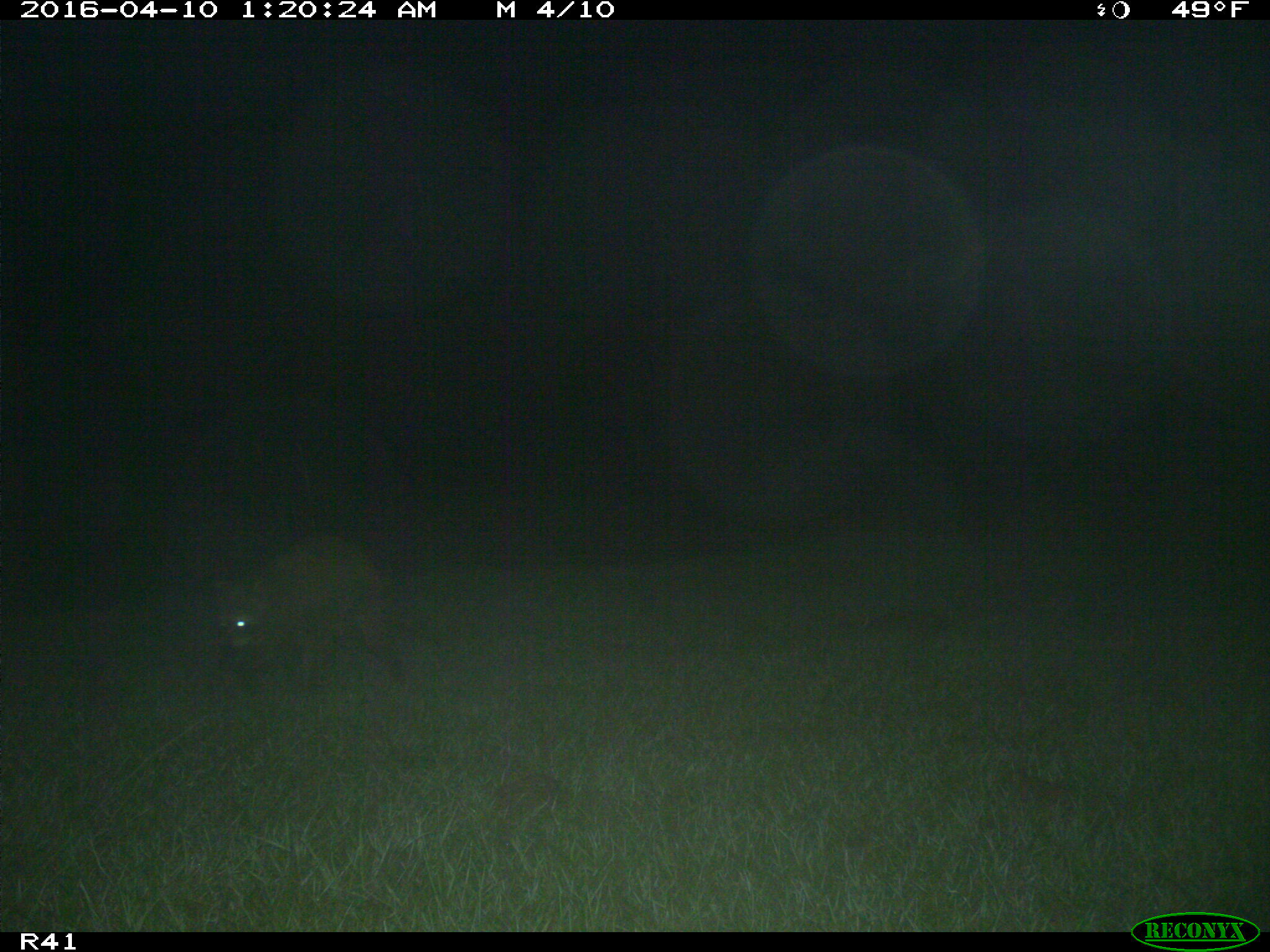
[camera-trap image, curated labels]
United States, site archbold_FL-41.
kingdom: Animalia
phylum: Chordata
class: Mammalia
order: Carnivora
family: Procyonidae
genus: Procyon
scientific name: Procyon lotor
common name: common raccoon